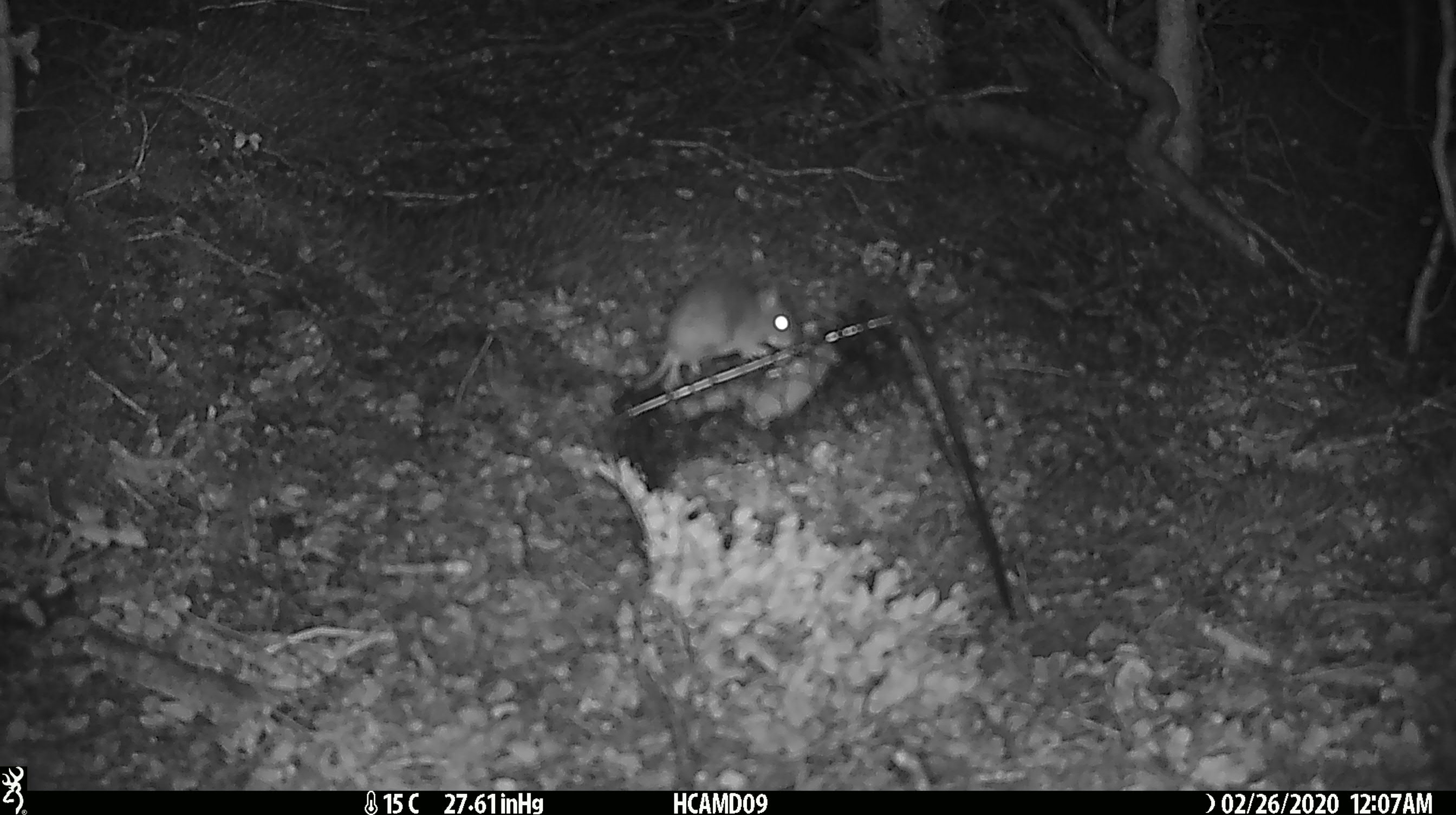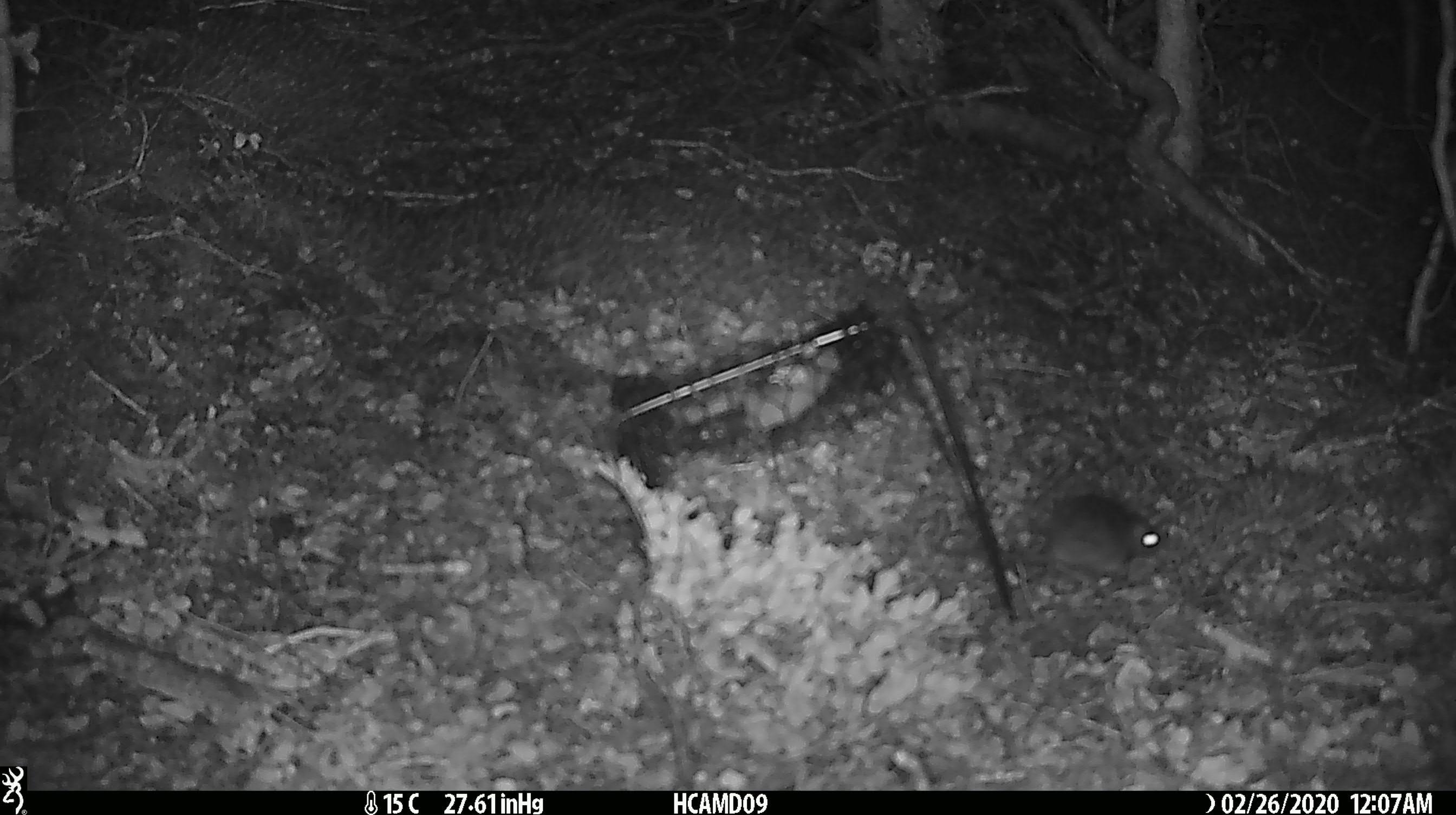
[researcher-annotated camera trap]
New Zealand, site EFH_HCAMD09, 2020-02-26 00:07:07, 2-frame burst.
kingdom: Animalia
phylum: Chordata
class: Mammalia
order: Rodentia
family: Muridae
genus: Mus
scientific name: Mus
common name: mouse